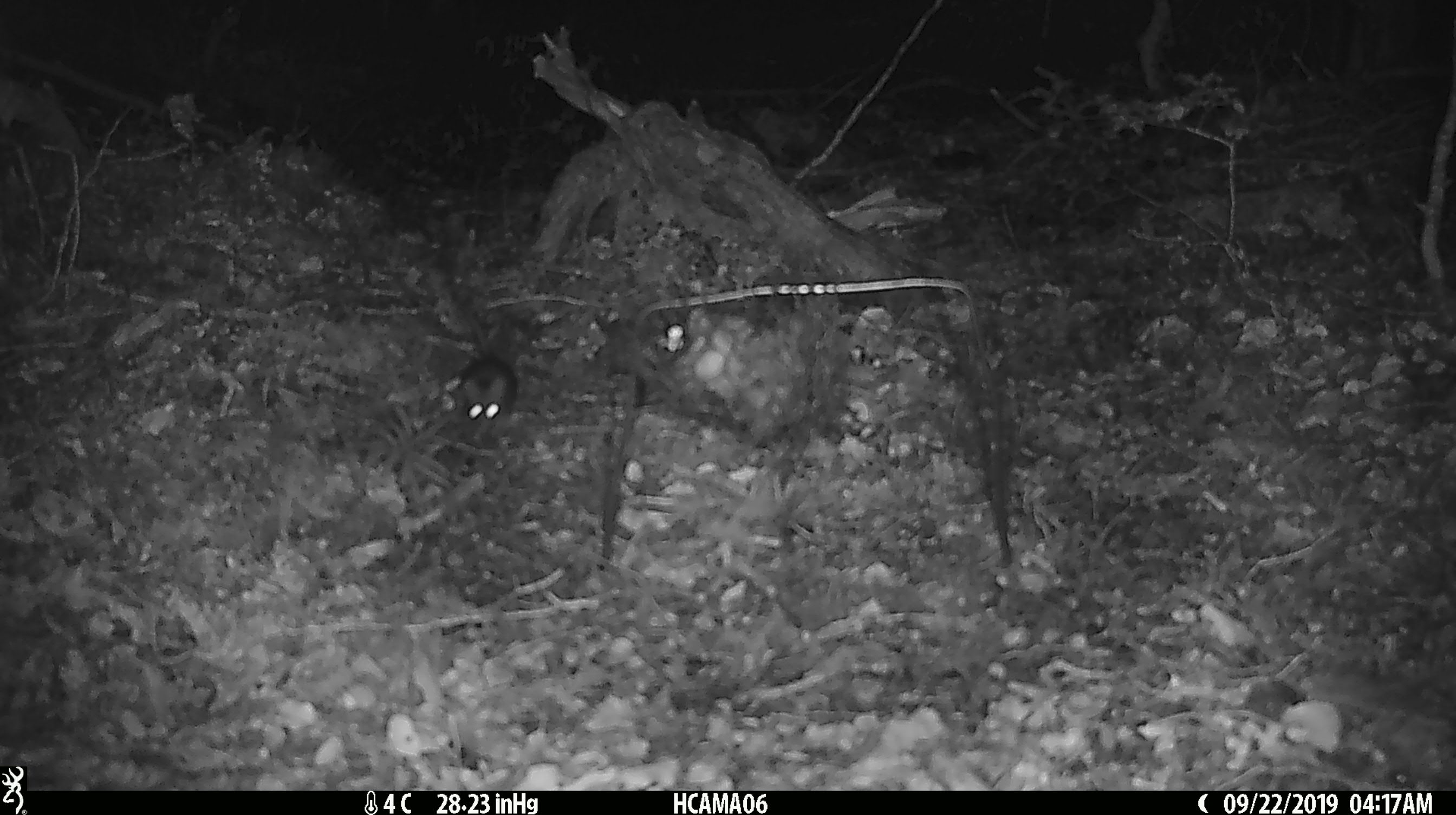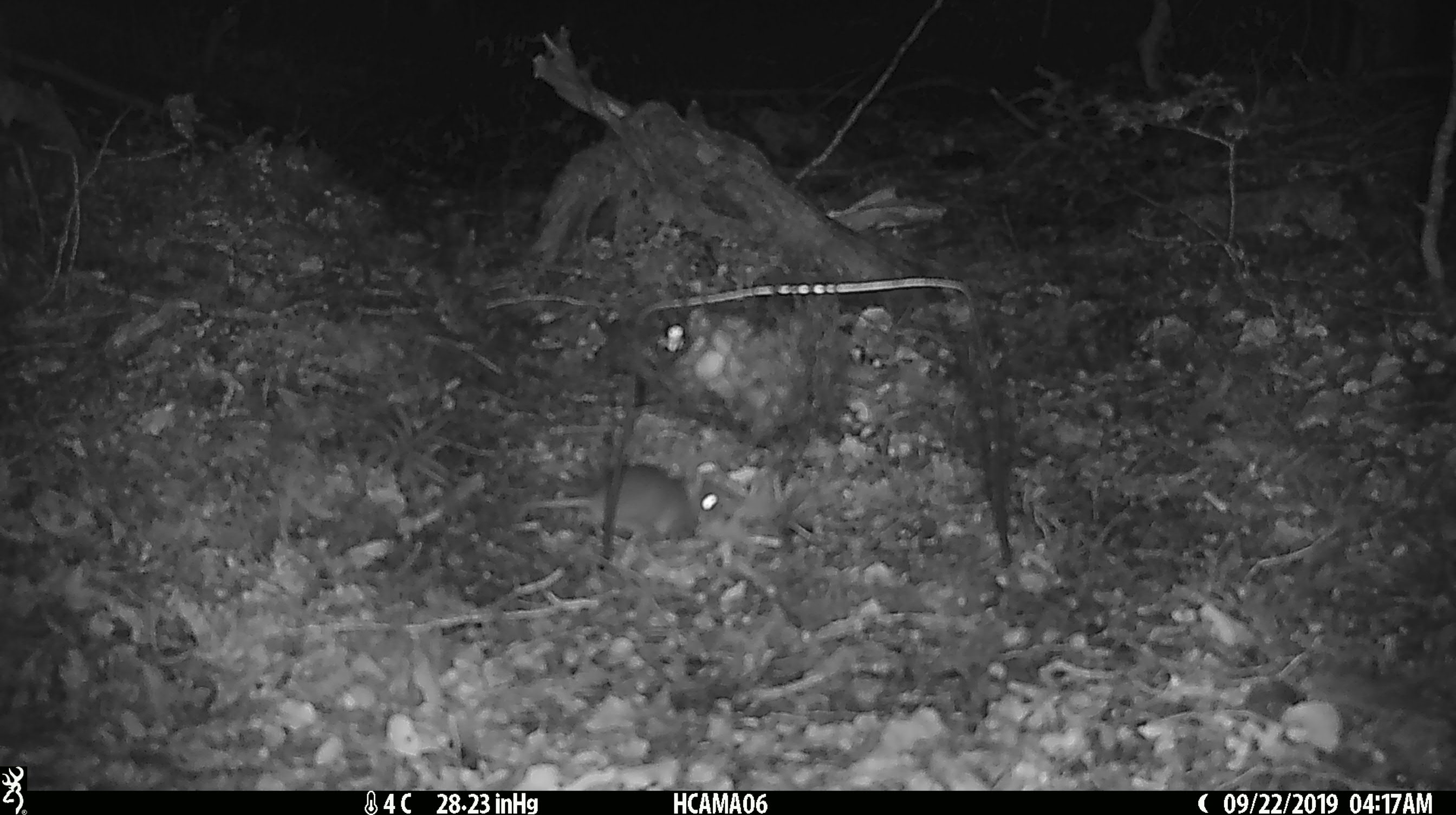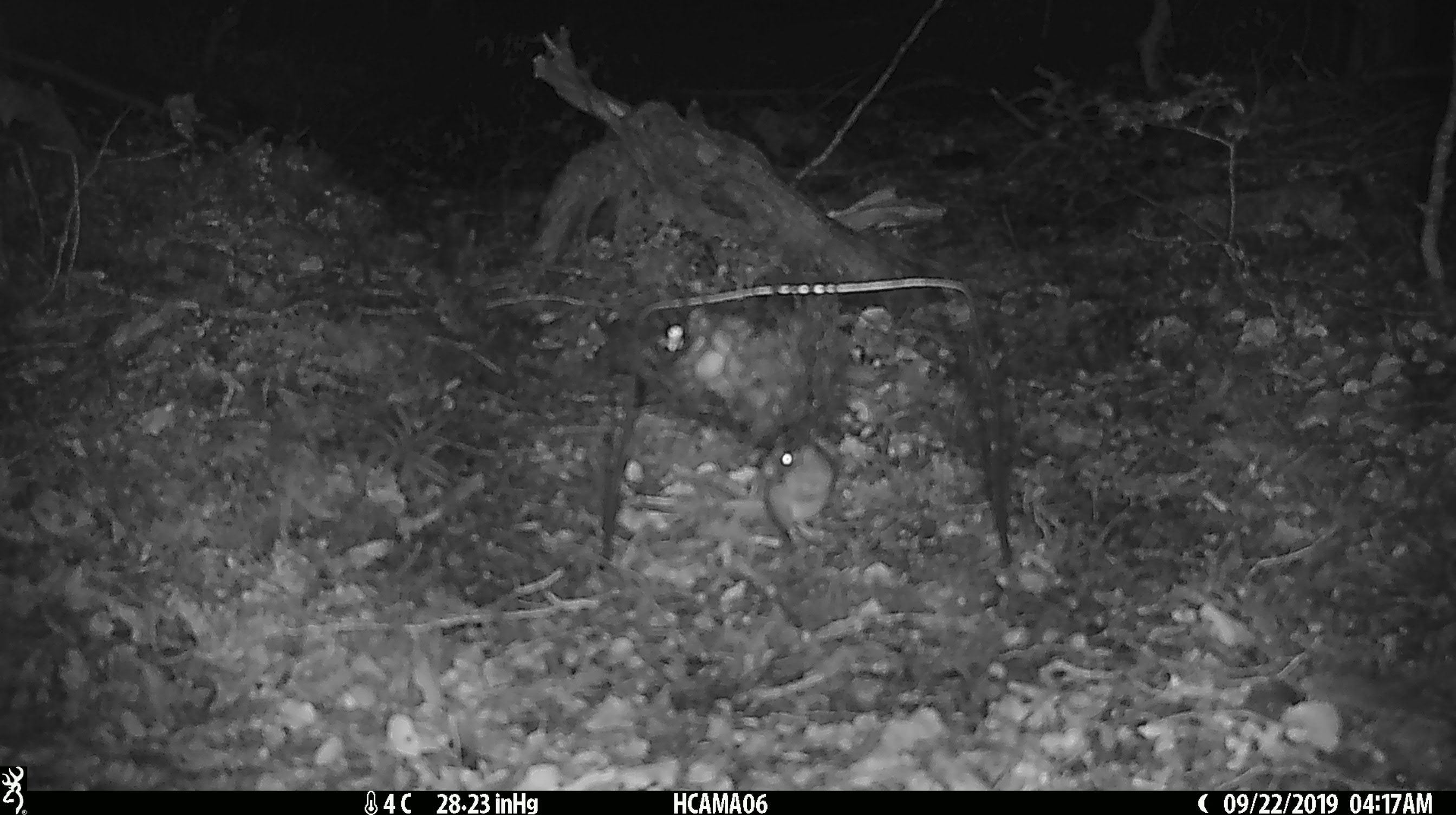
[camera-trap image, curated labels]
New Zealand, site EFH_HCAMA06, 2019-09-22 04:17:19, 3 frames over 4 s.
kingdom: Animalia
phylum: Chordata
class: Mammalia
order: Rodentia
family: Muridae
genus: Mus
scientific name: Mus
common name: mouse